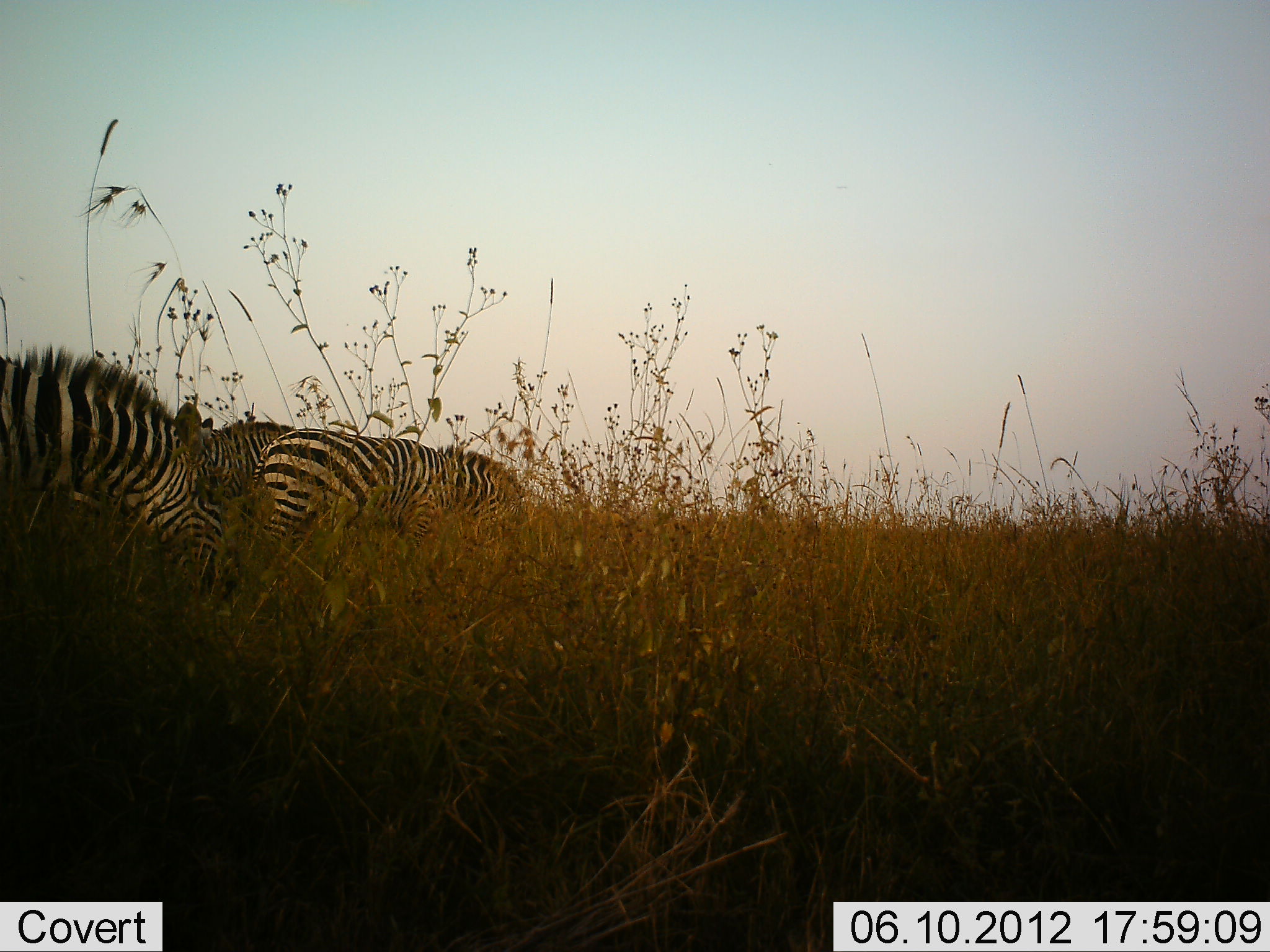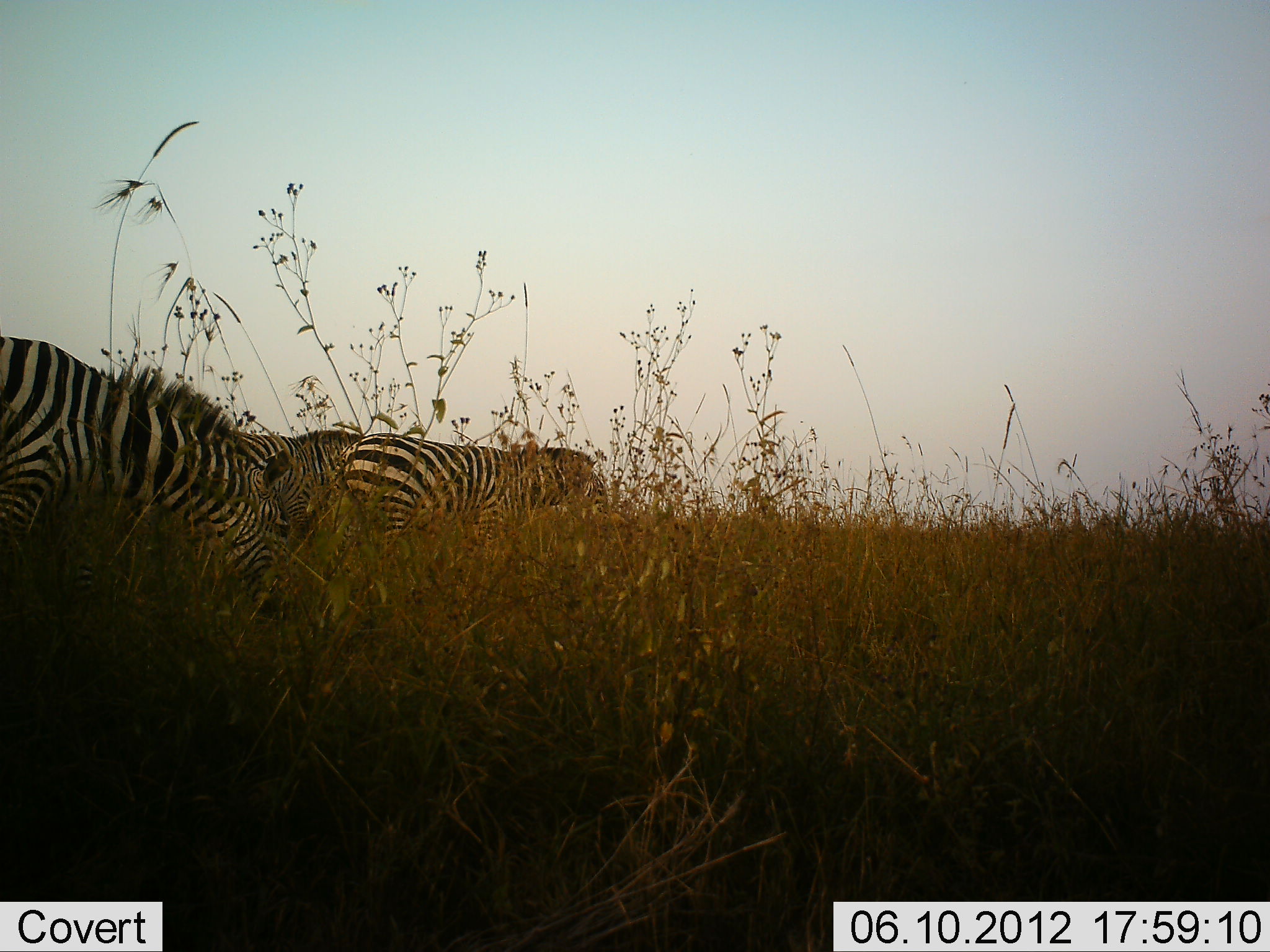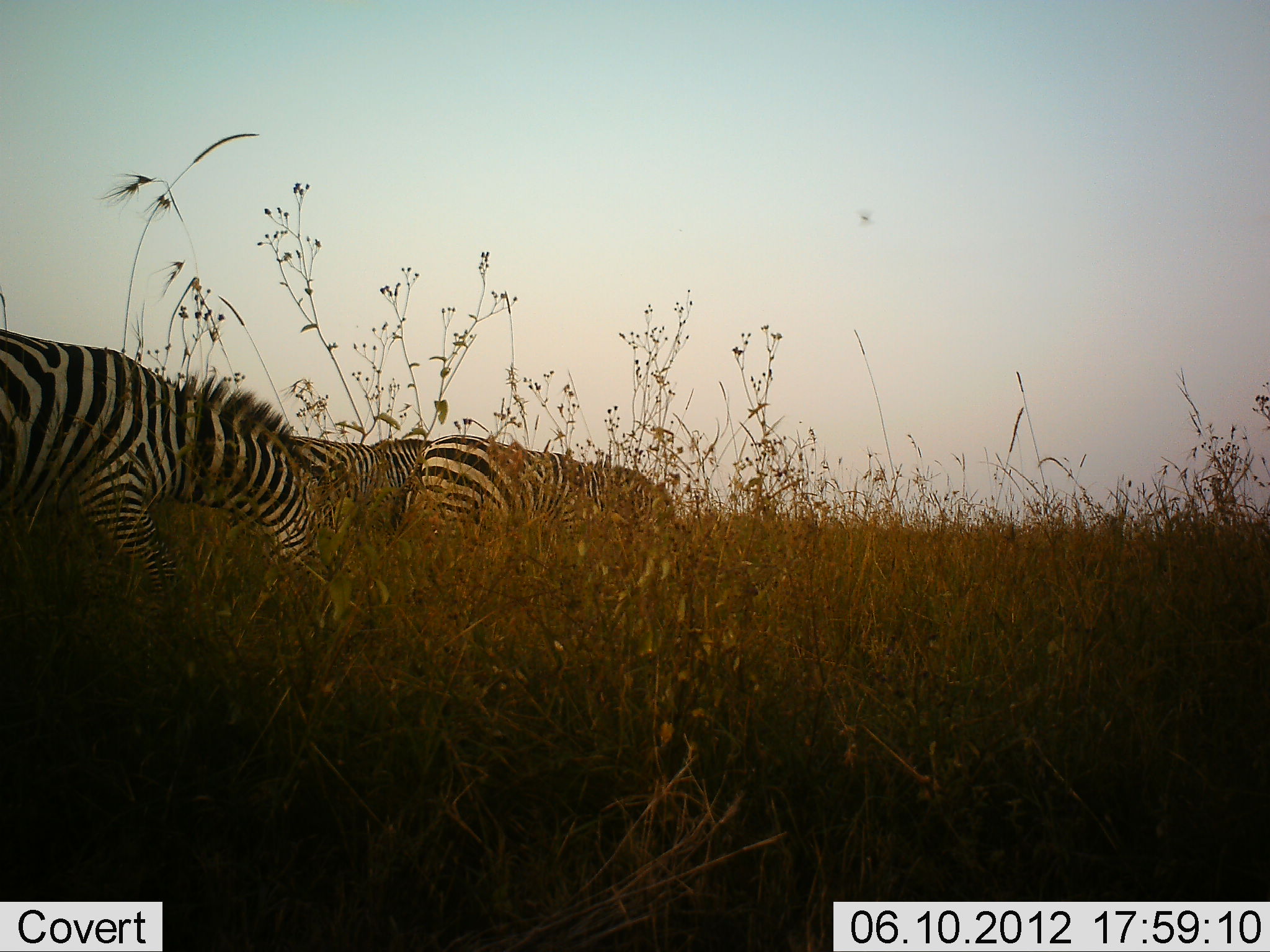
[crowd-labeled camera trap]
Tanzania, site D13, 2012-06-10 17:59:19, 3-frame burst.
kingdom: Animalia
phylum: Chordata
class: Mammalia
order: Perissodactyla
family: Equidae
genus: Equus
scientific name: Equus quagga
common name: plains zebra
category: zebra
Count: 3.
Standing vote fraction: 0%.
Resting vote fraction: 0%.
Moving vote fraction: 80%.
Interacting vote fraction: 0%.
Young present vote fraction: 0%.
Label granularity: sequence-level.